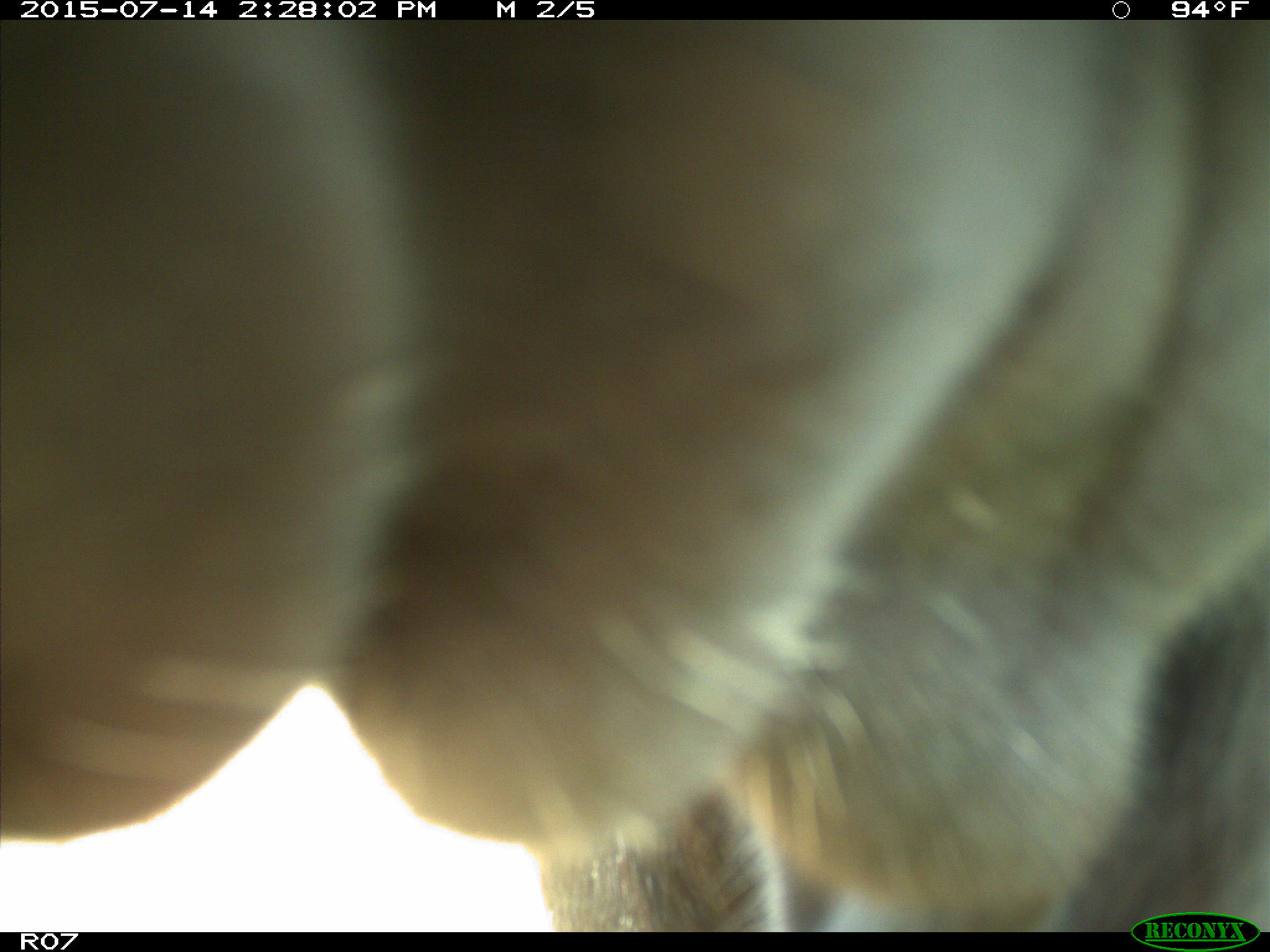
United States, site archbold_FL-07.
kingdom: Animalia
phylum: Chordata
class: Mammalia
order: Artiodactyla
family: Bovidae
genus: Bos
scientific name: Bos taurus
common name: domestic cow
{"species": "Bos taurus (domestic cow)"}